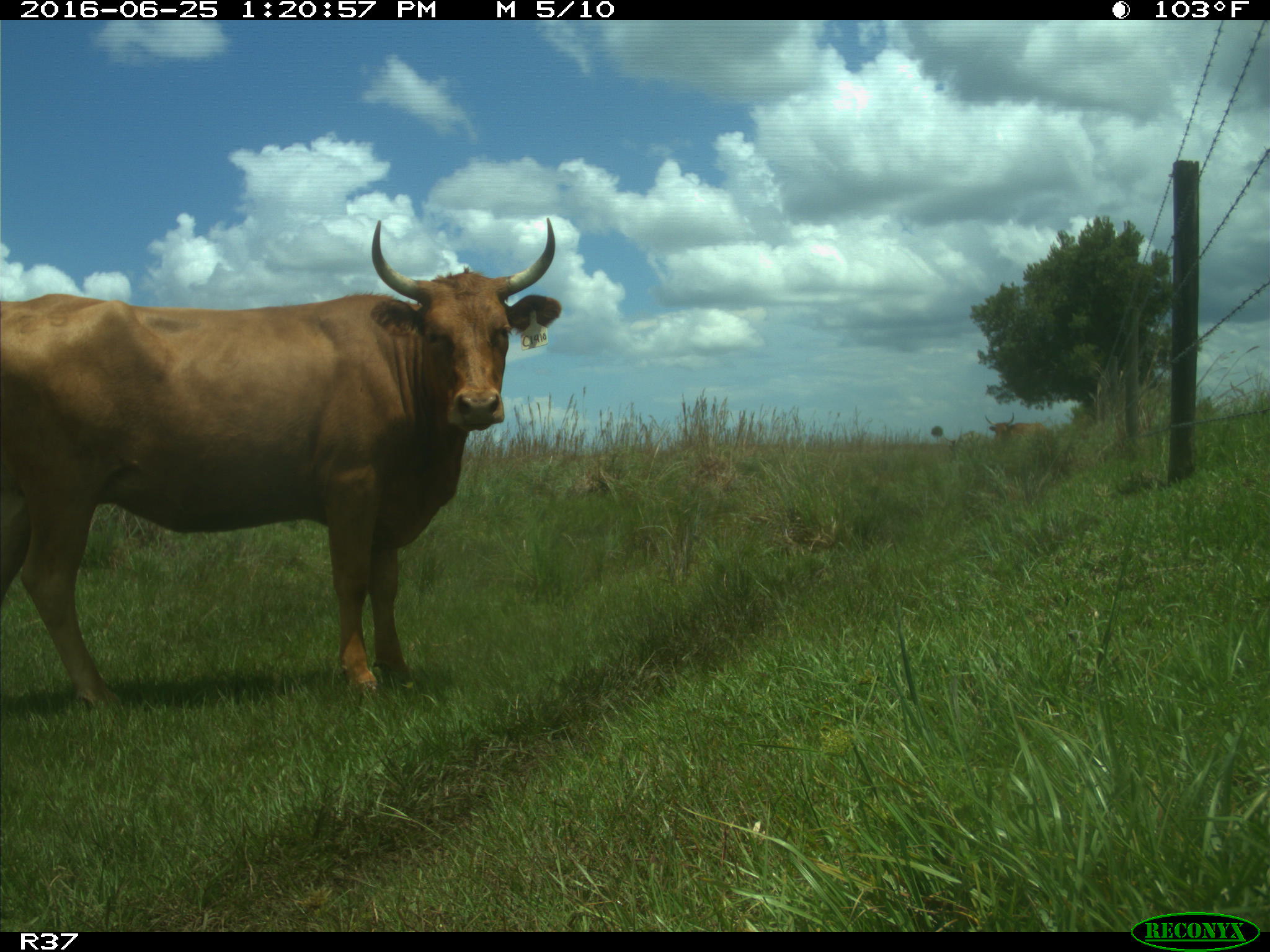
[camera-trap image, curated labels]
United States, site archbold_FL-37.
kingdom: Animalia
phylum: Chordata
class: Mammalia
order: Artiodactyla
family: Bovidae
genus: Bos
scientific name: Bos taurus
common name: domestic cow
Bos taurus (domestic cow).